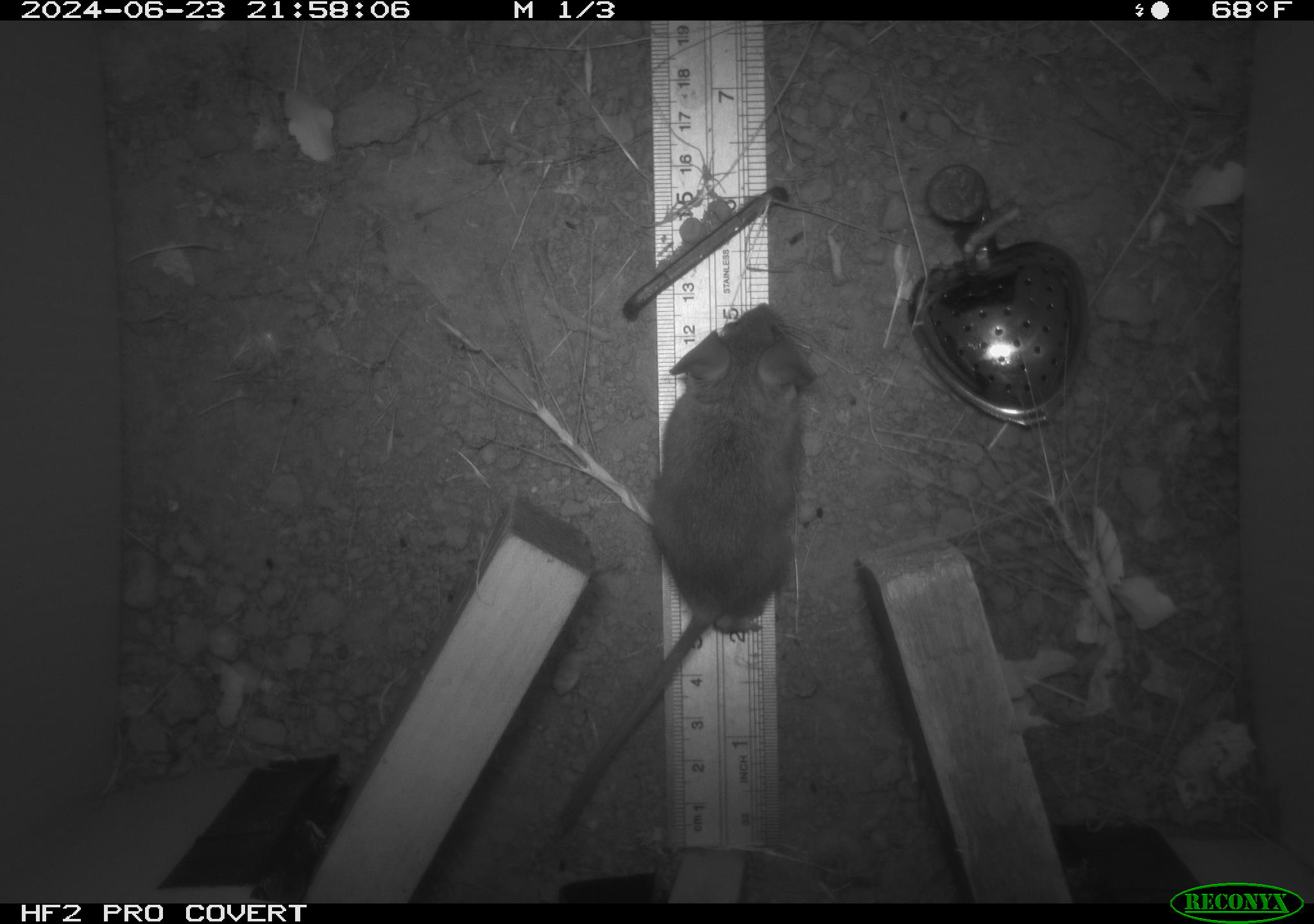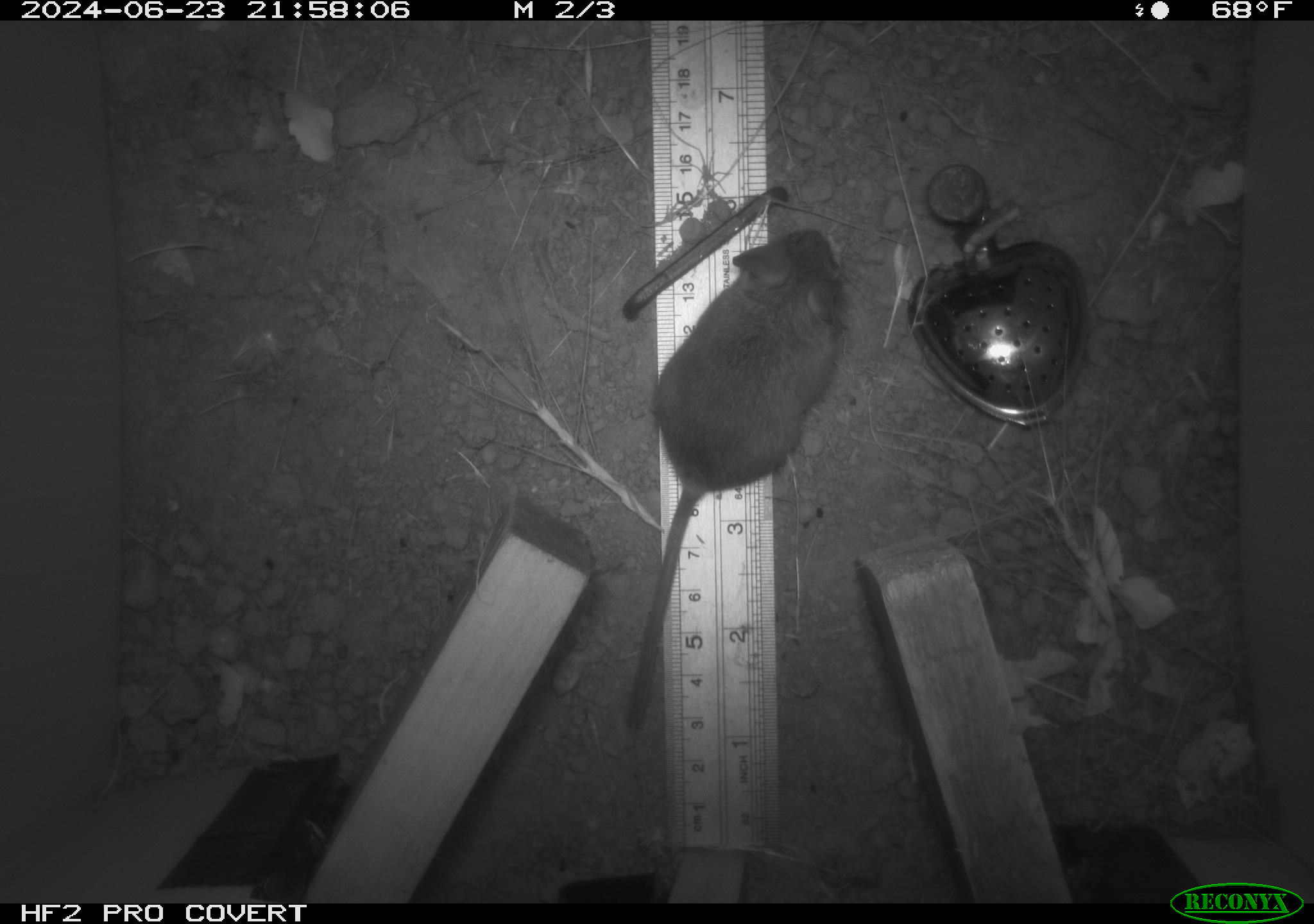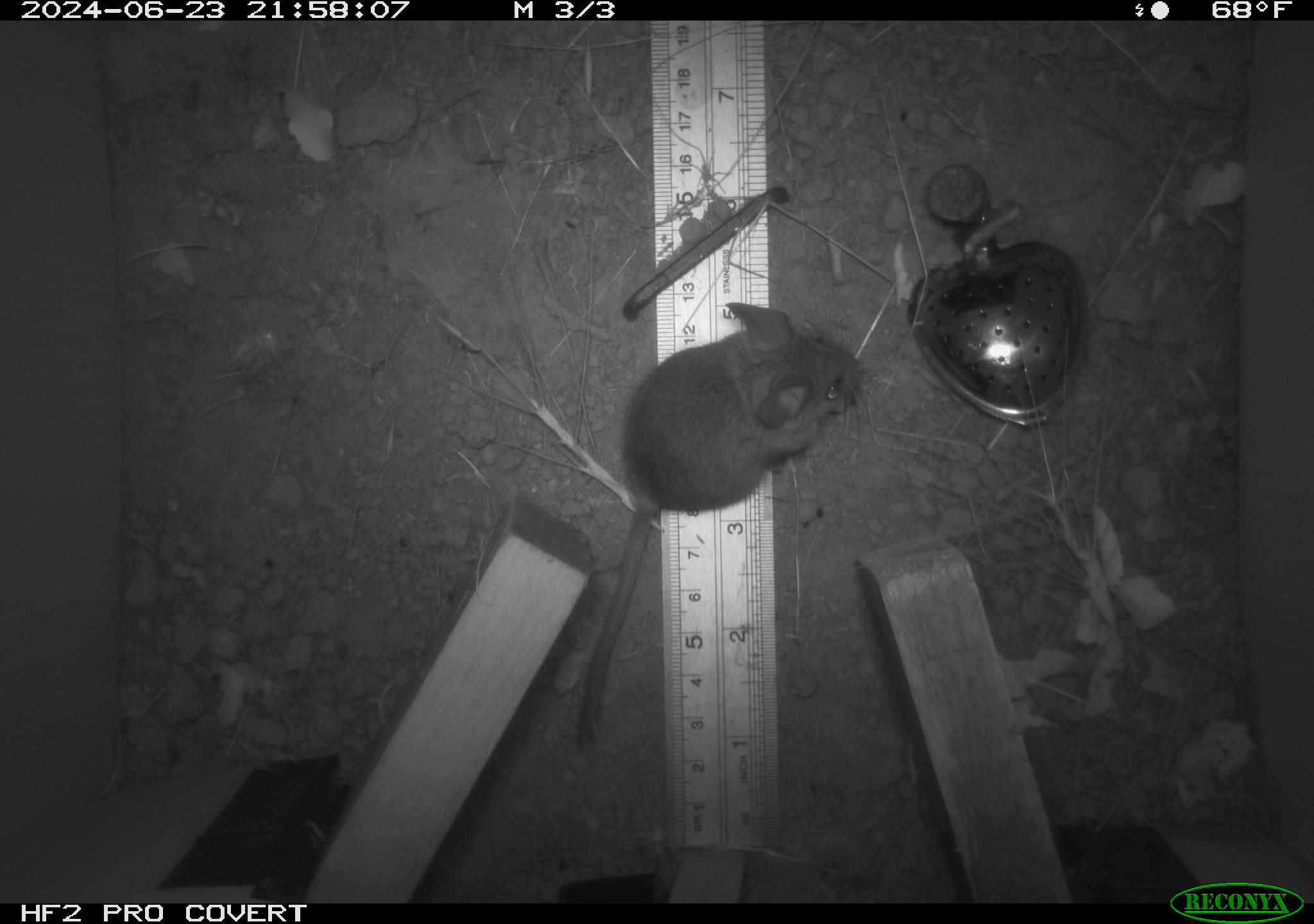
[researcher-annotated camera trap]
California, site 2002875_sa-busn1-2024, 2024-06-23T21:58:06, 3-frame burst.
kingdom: Animalia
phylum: Chordata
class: Mammalia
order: Rodentia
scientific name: Rodentia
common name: rodent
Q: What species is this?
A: Rodent (Rodentia).